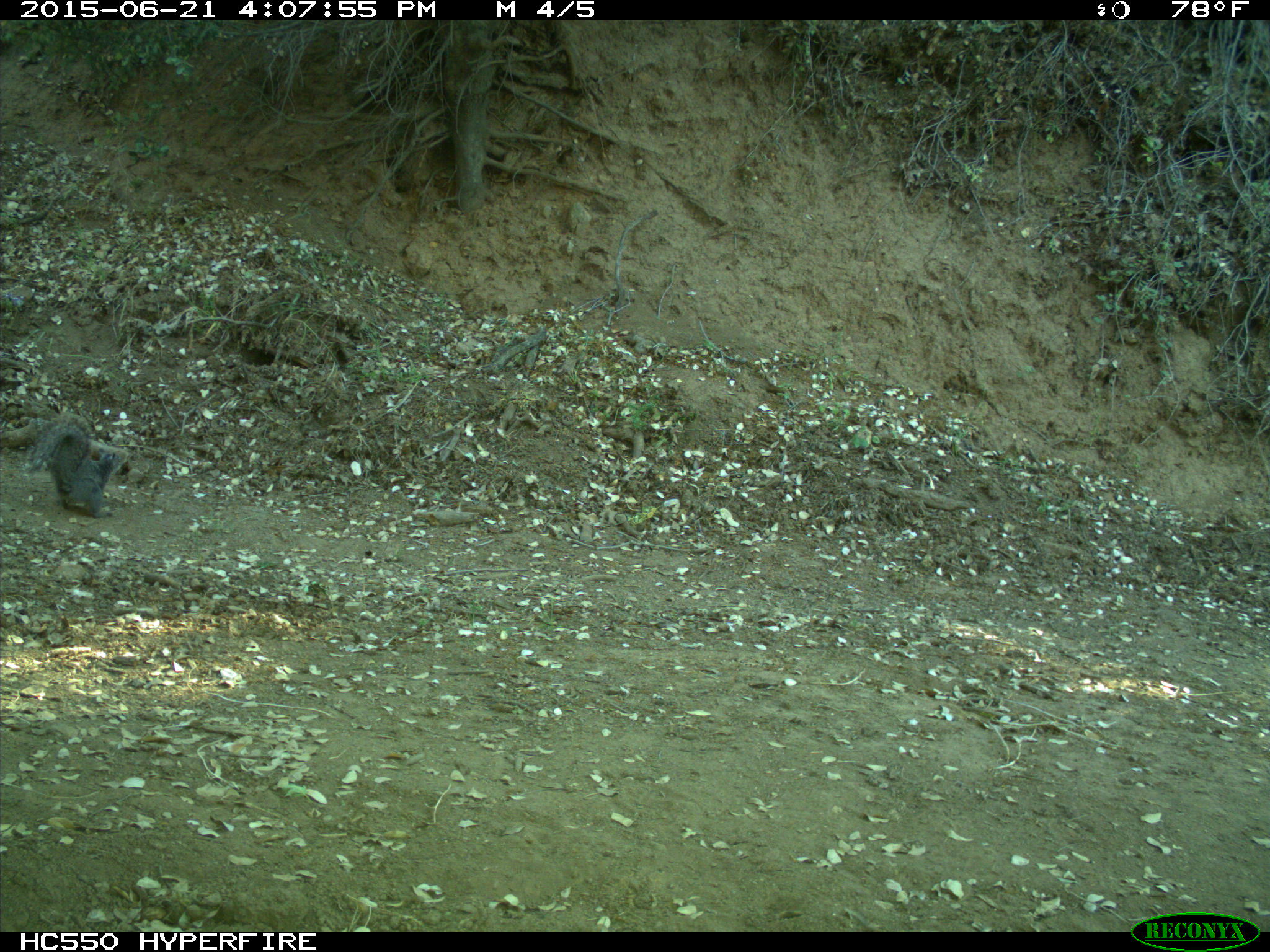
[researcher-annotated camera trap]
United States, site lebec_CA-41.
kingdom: Animalia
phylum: Chordata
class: Mammalia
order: Rodentia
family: Sciuridae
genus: Sciurus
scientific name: Sciurus carolinensis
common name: eastern gray squirrel